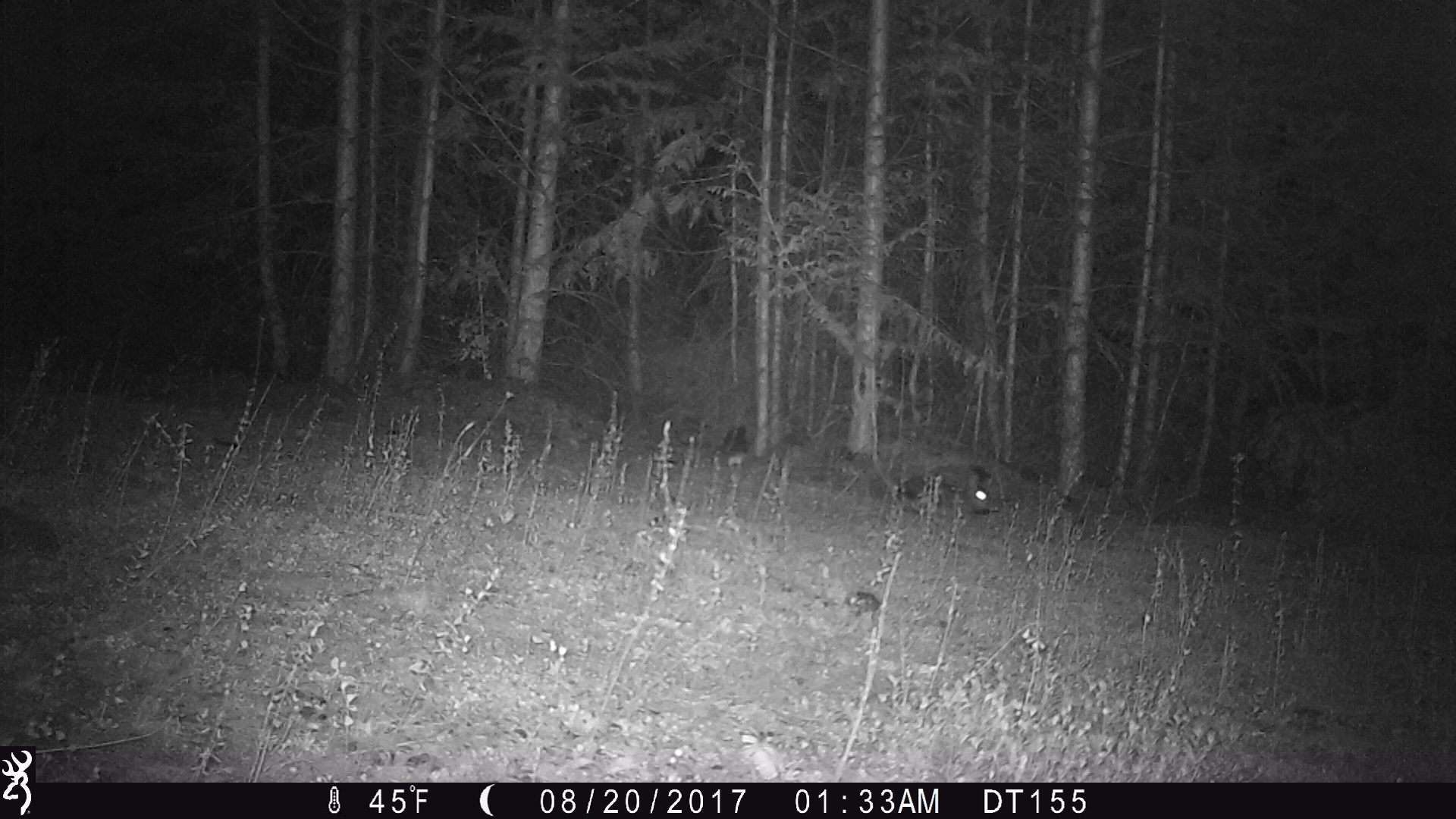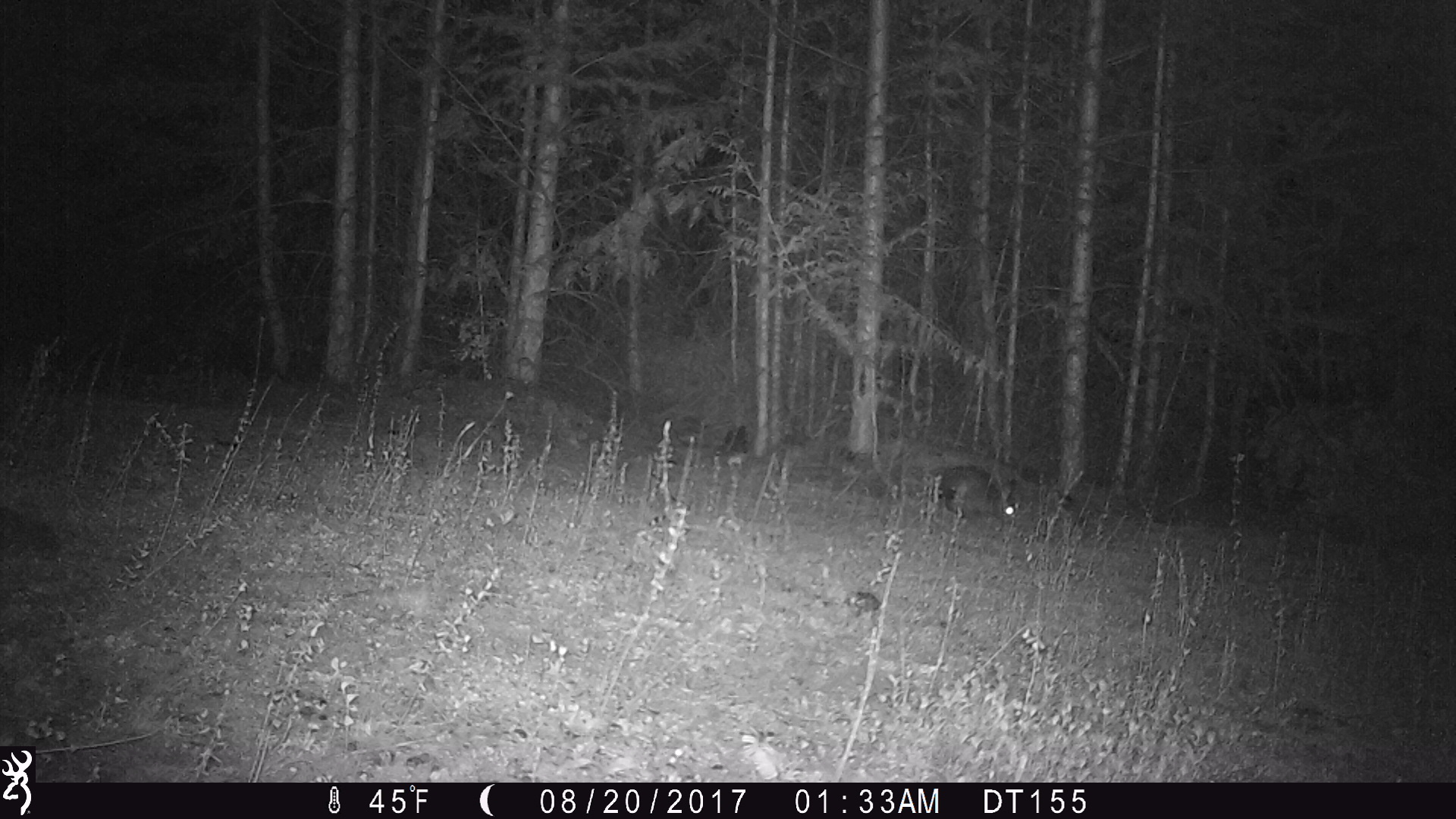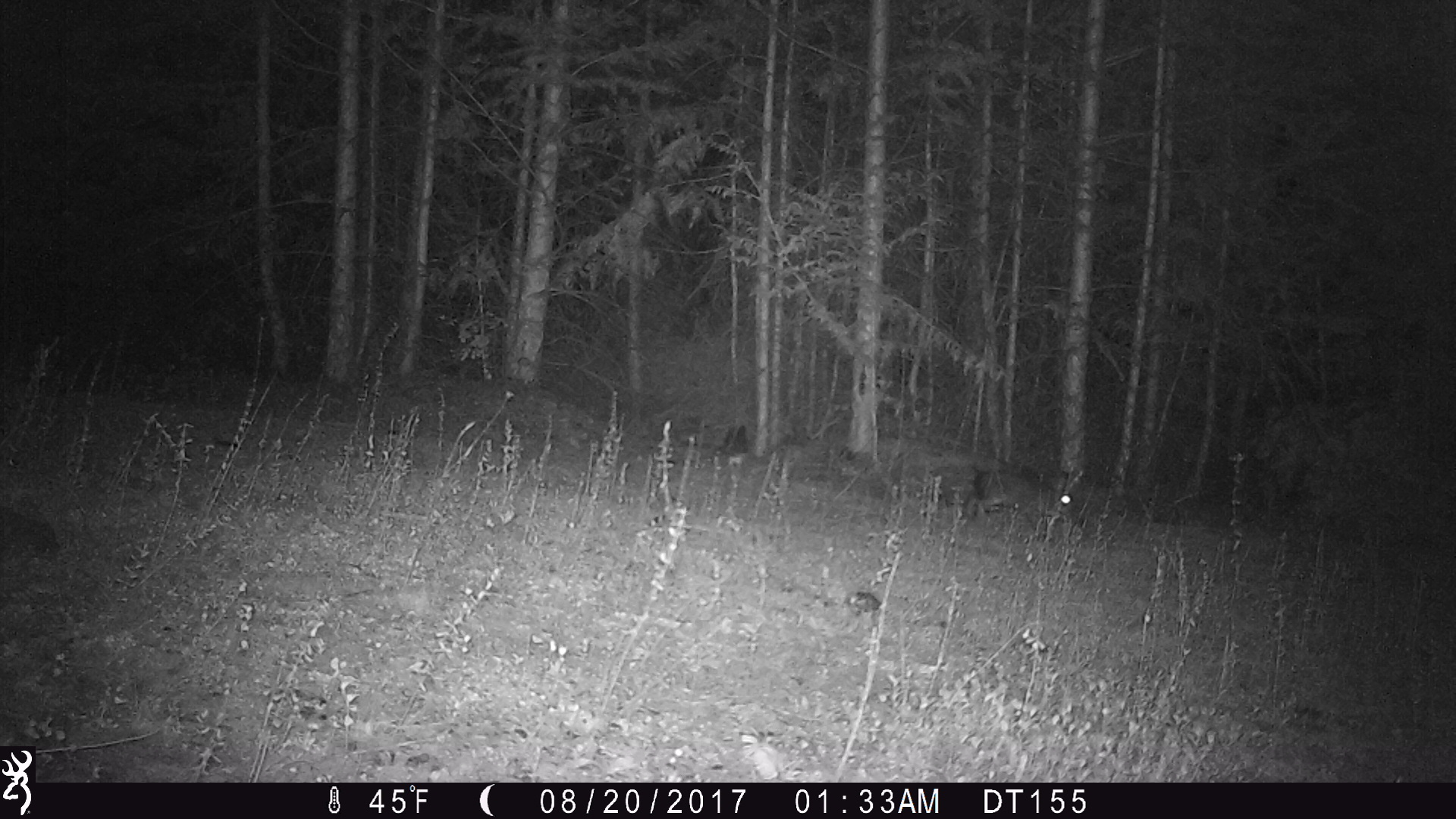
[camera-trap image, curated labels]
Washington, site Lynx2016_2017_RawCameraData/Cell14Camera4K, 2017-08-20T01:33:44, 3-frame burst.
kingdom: Animalia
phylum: Chordata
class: Mammalia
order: Lagomorpha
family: Leporidae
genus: Lepus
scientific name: Lepus americanus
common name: snowshoe hare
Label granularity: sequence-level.